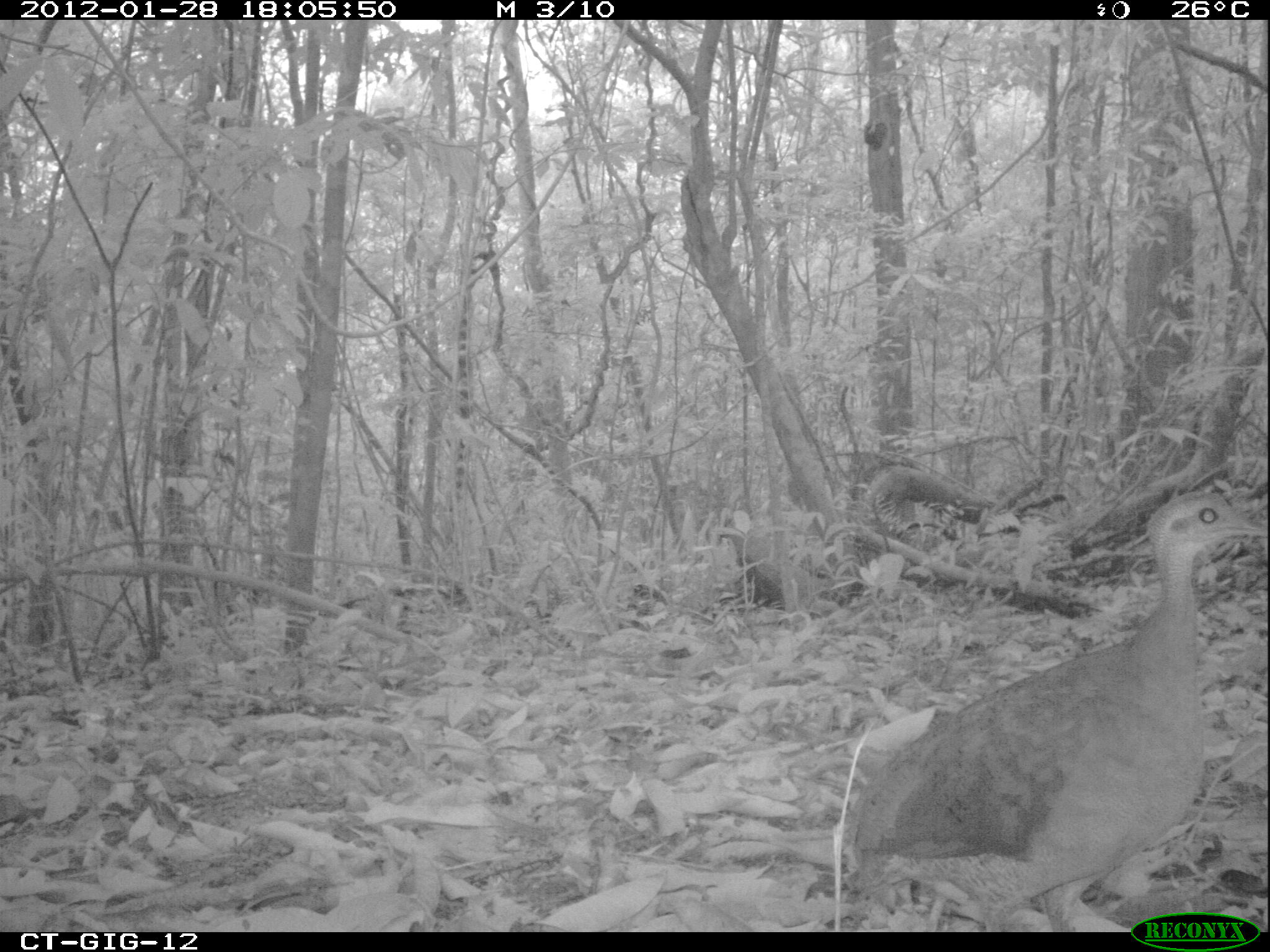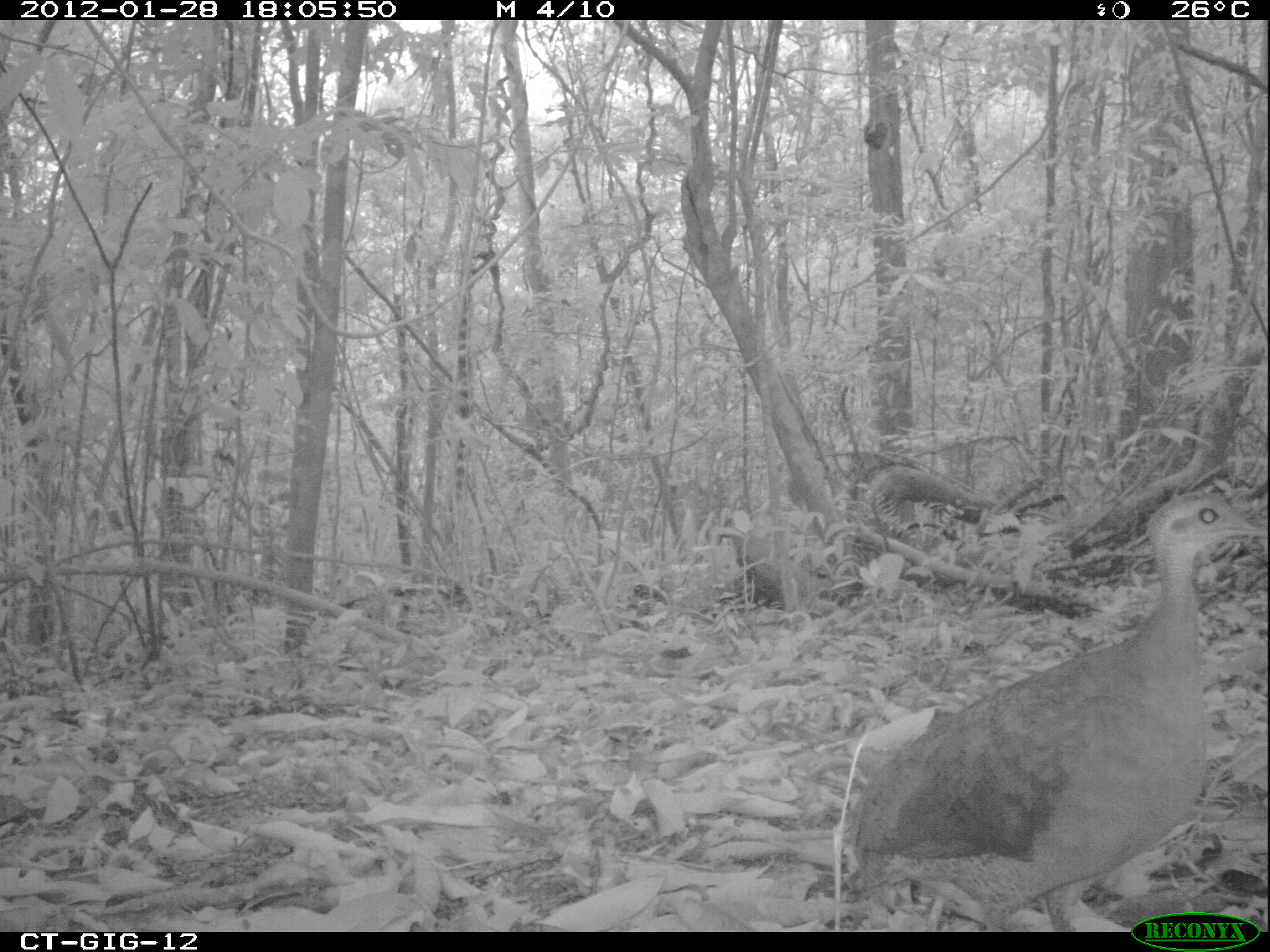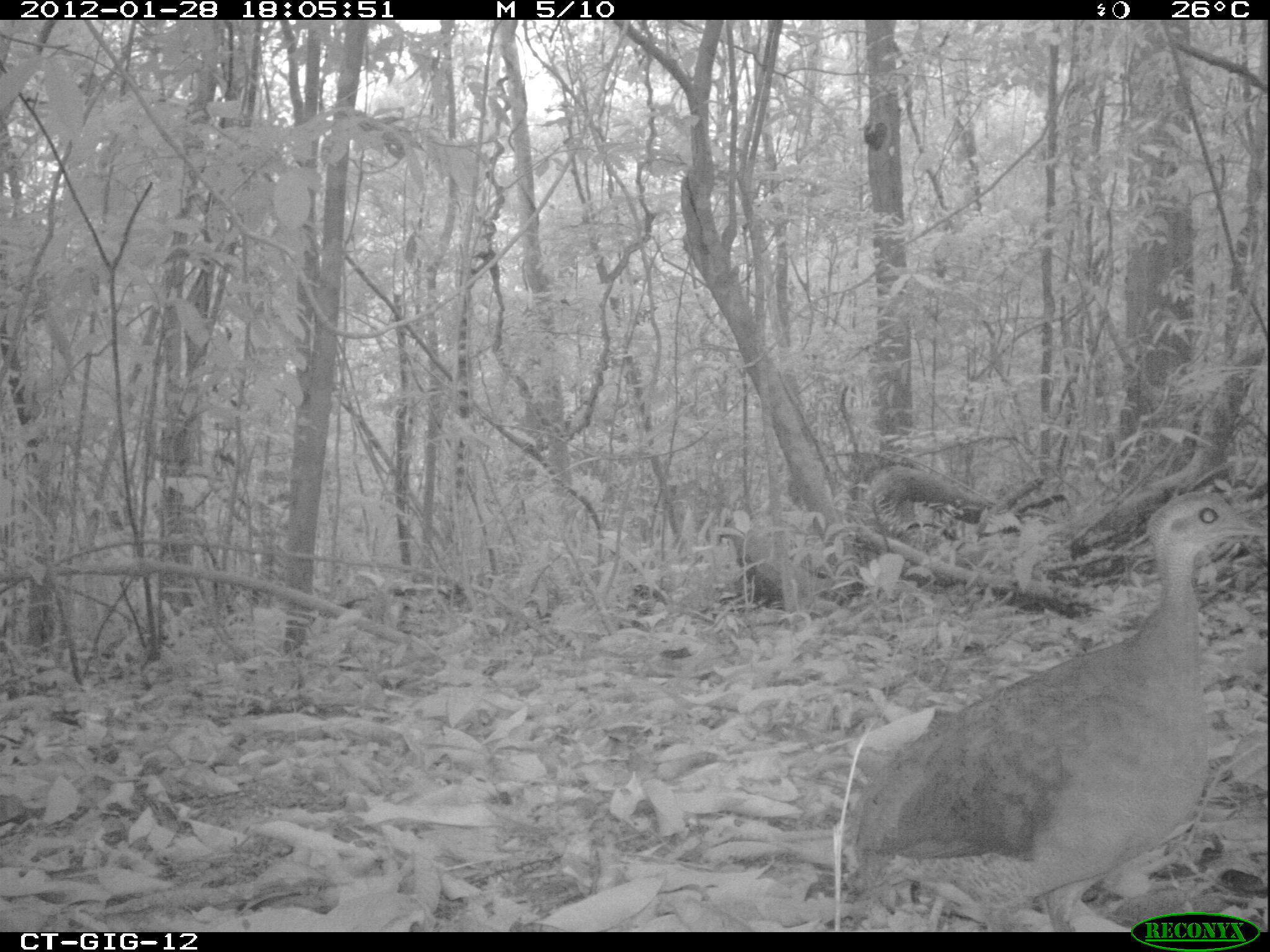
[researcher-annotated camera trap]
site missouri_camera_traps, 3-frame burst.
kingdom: Animalia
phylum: Chordata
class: Aves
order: Tinamiformes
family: Tinamidae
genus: Tinamus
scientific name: Tinamus major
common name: great tinamou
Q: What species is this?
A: Great tinamou (Tinamus major).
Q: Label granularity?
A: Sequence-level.